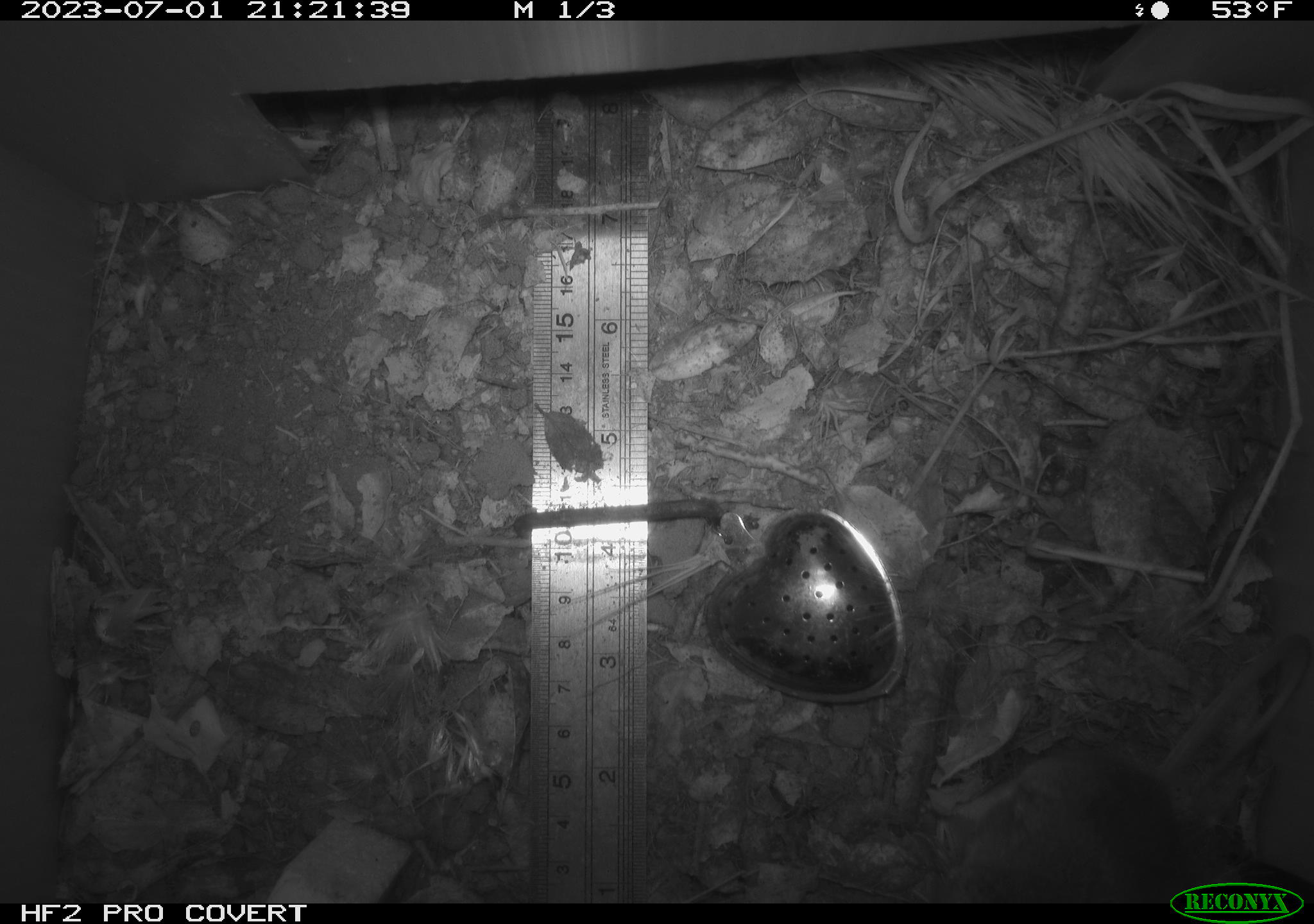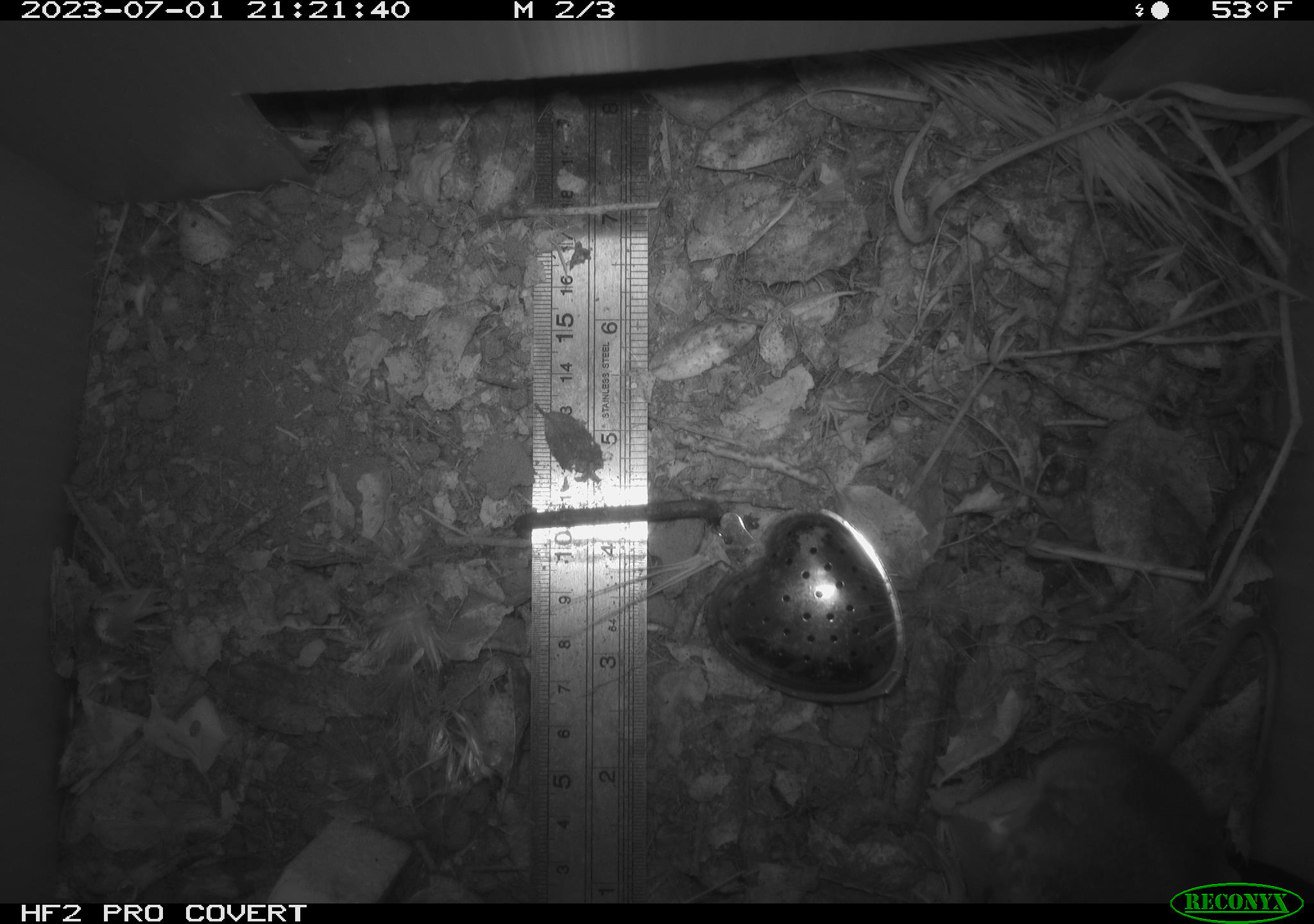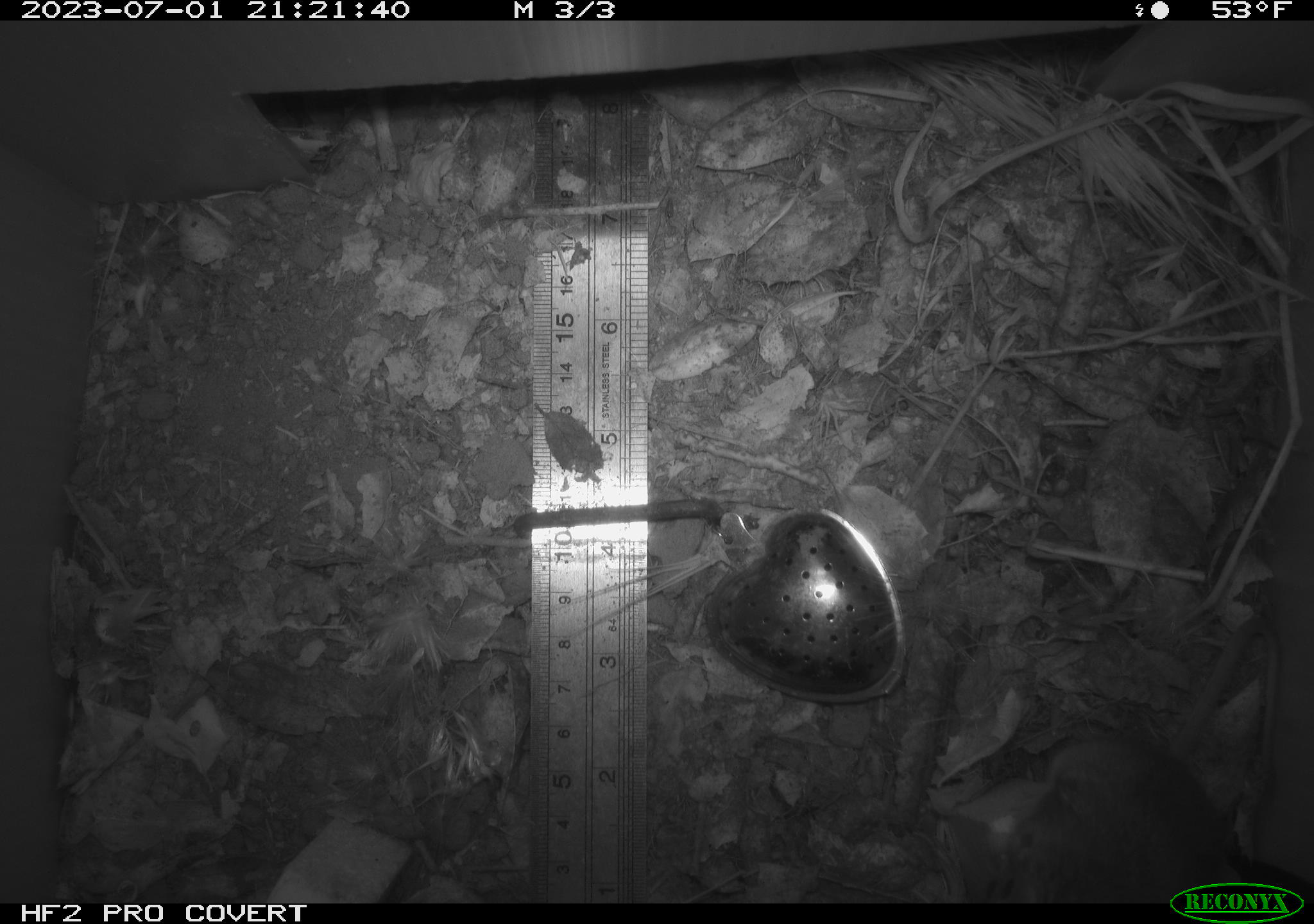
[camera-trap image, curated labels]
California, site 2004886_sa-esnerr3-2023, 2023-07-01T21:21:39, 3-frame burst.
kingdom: Animalia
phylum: Chordata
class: Mammalia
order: Rodentia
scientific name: Rodentia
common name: mouse species